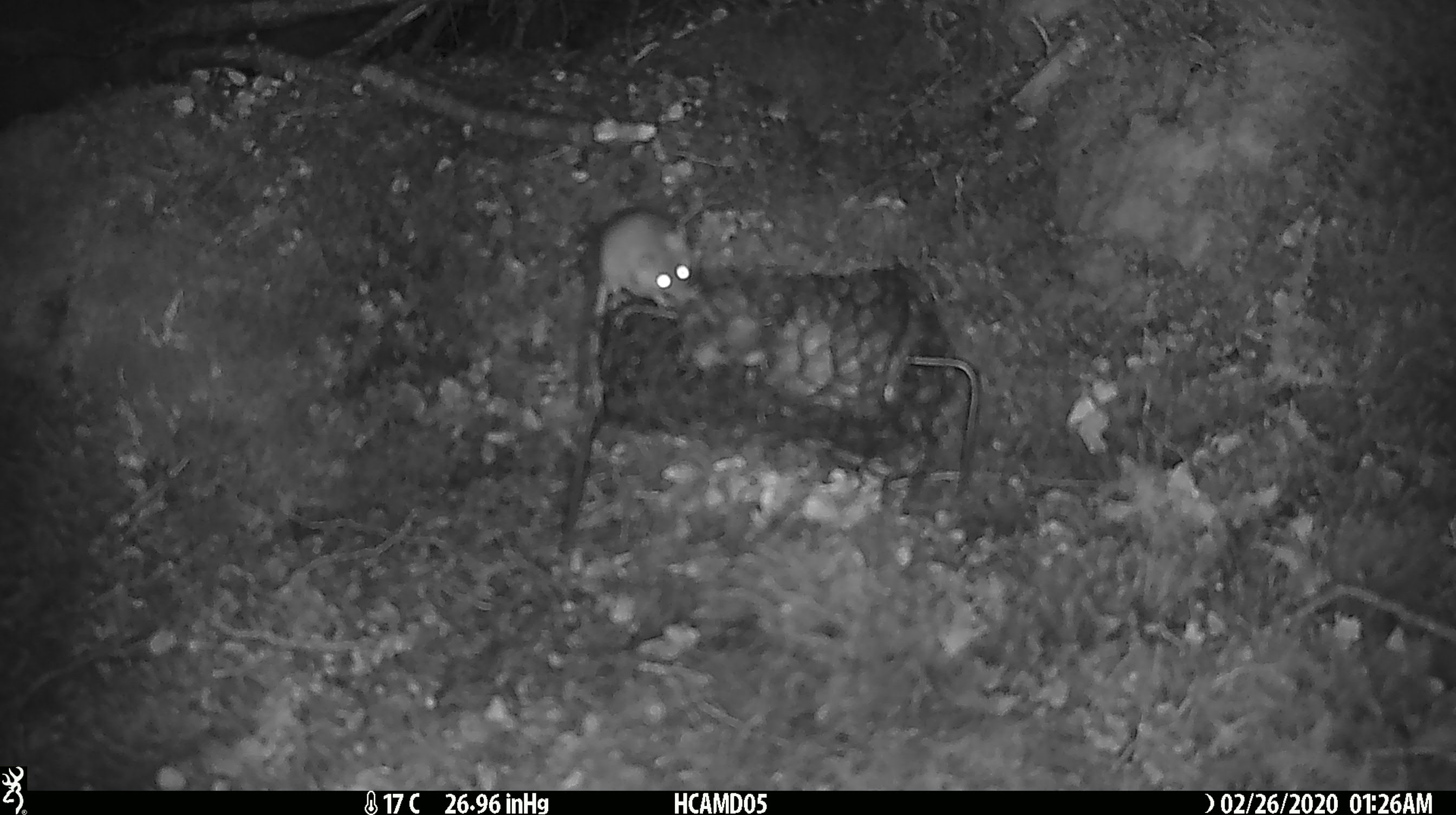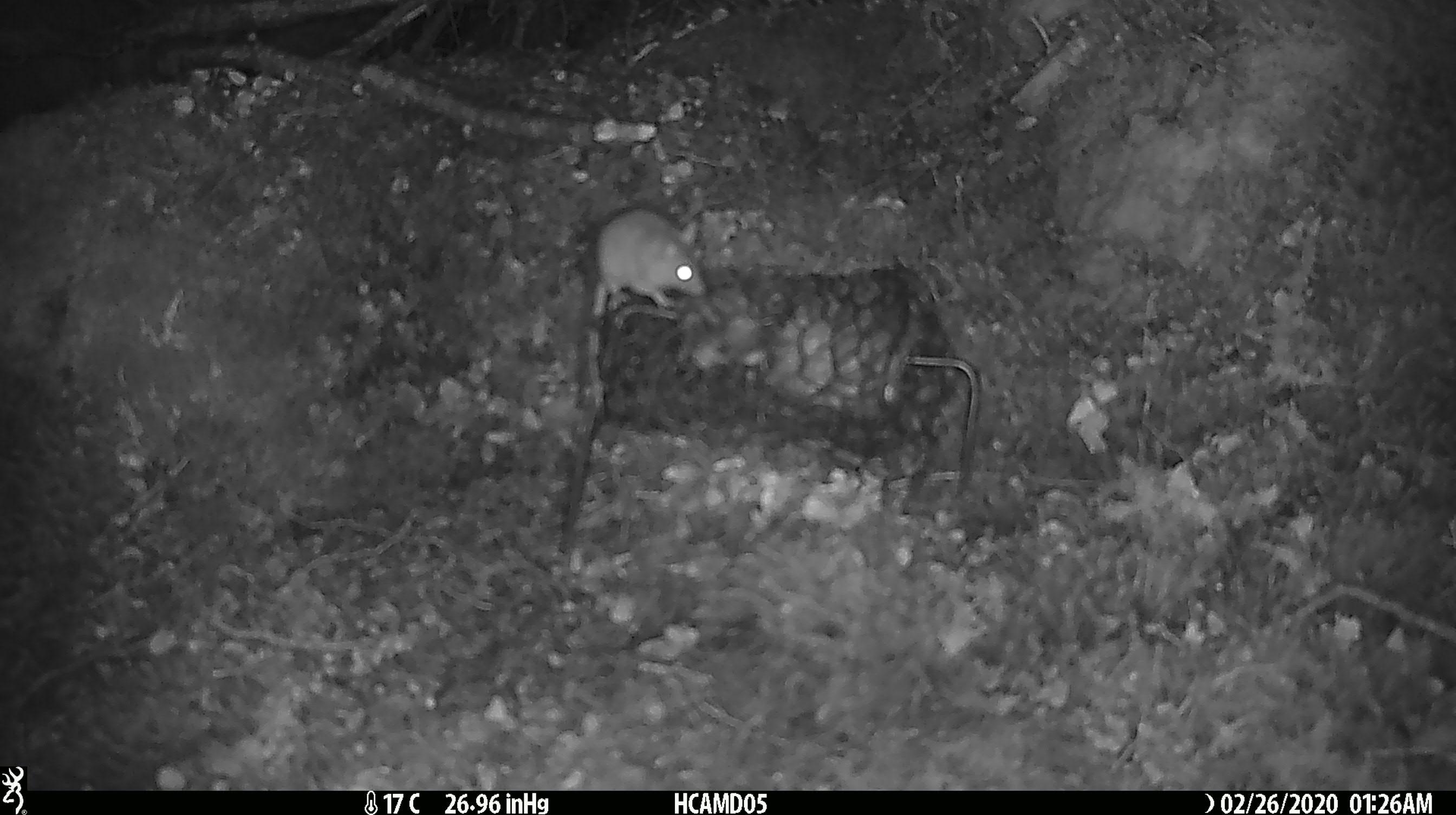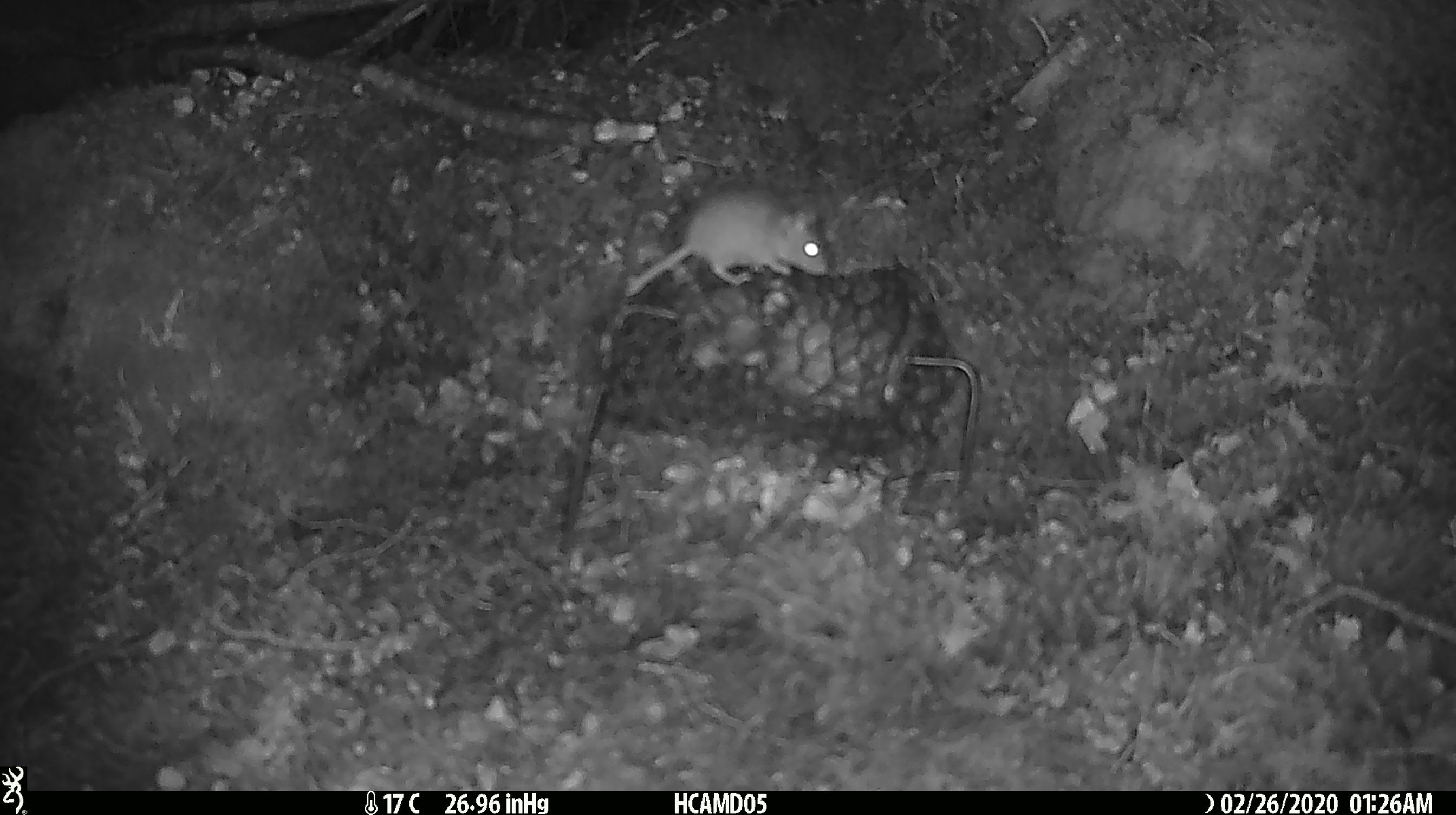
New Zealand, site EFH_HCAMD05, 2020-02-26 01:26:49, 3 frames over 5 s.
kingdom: Animalia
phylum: Chordata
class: Mammalia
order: Rodentia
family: Muridae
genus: Mus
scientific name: Mus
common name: mouse